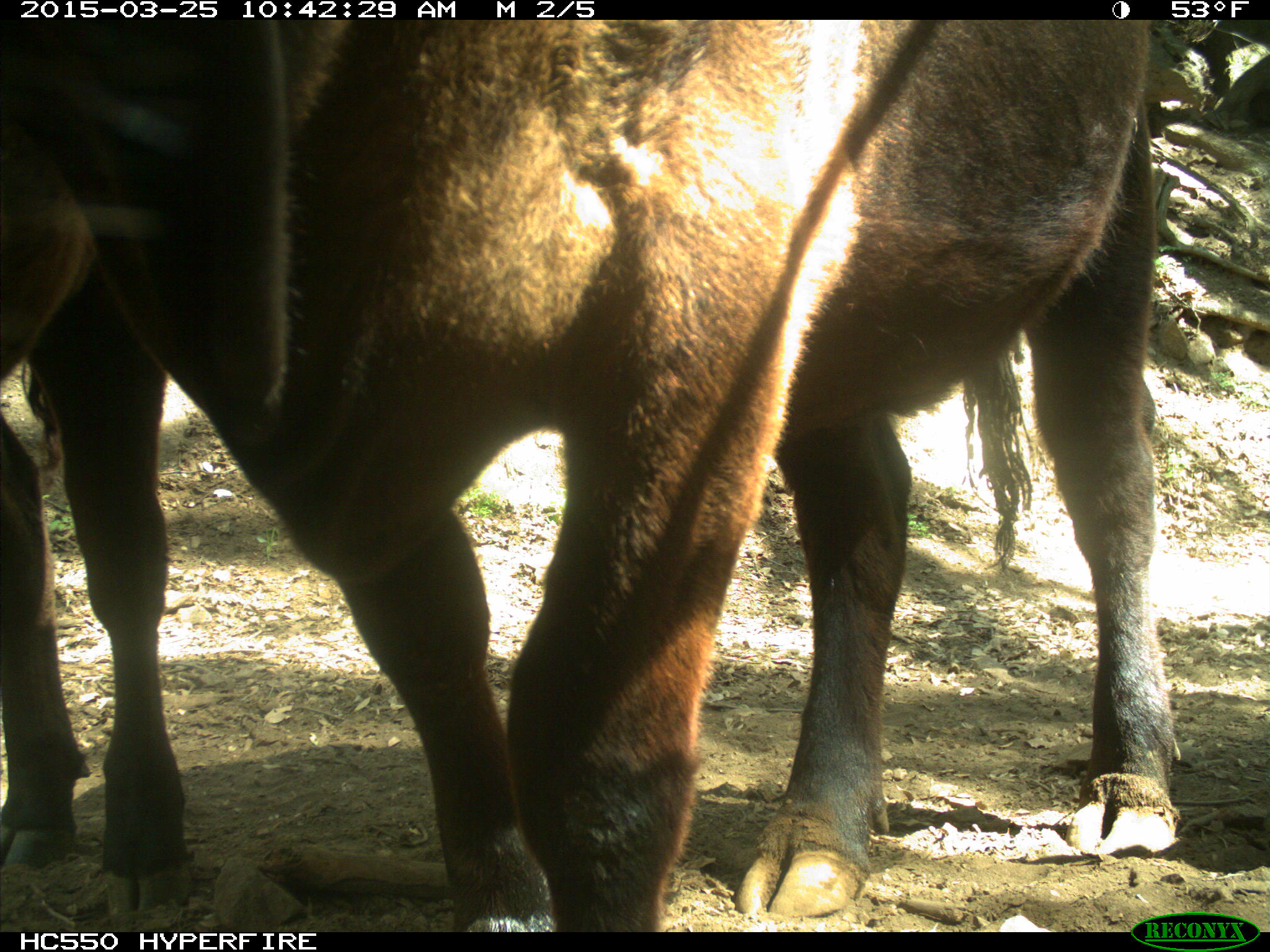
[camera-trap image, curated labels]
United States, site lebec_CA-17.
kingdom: Animalia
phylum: Chordata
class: Mammalia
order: Artiodactyla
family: Bovidae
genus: Bos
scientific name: Bos taurus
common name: domestic cow